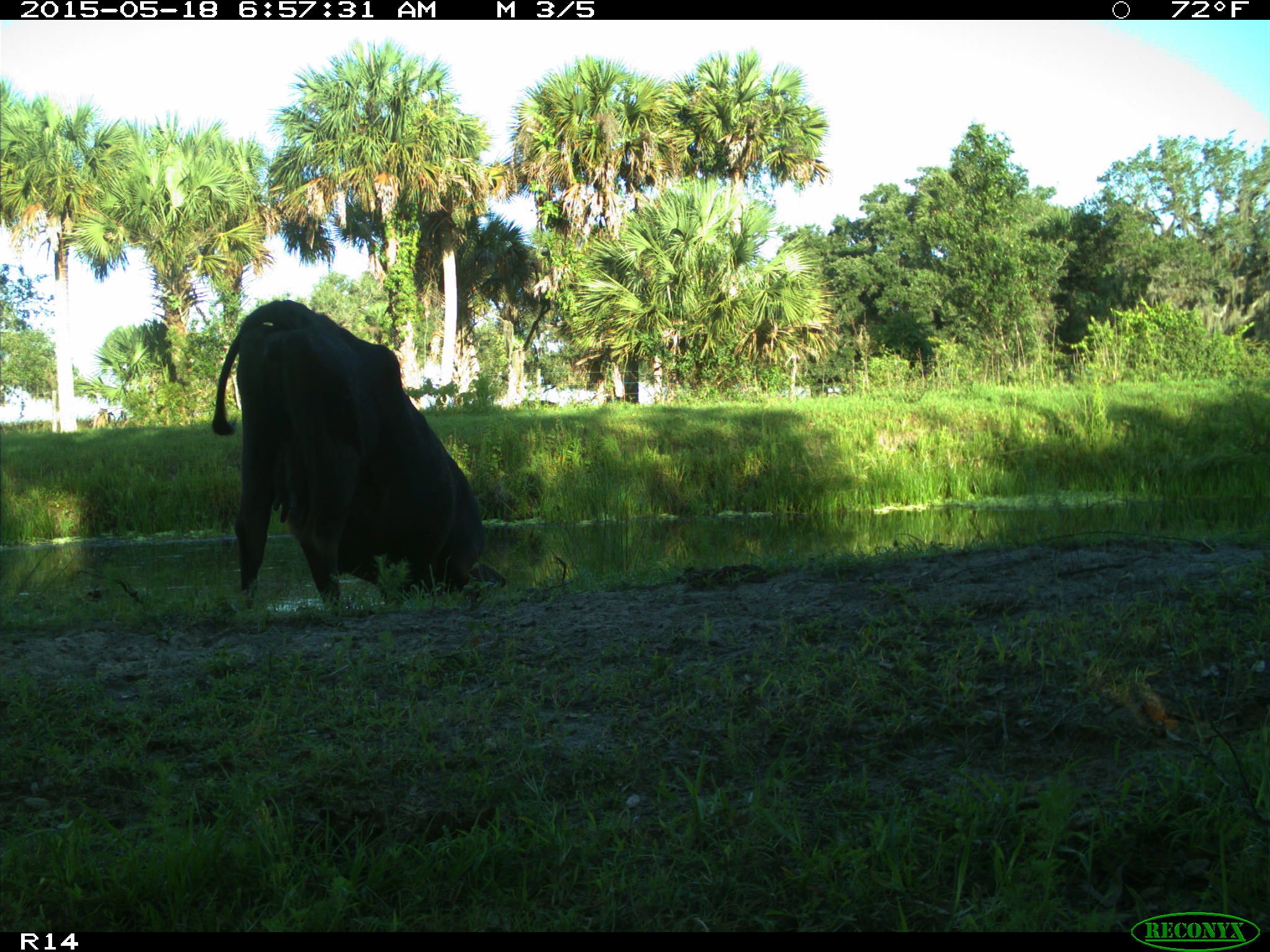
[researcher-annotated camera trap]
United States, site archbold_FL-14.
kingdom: Animalia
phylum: Chordata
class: Mammalia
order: Artiodactyla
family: Bovidae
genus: Bos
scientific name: Bos taurus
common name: domestic cow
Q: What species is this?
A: Bos taurus (domestic cow).